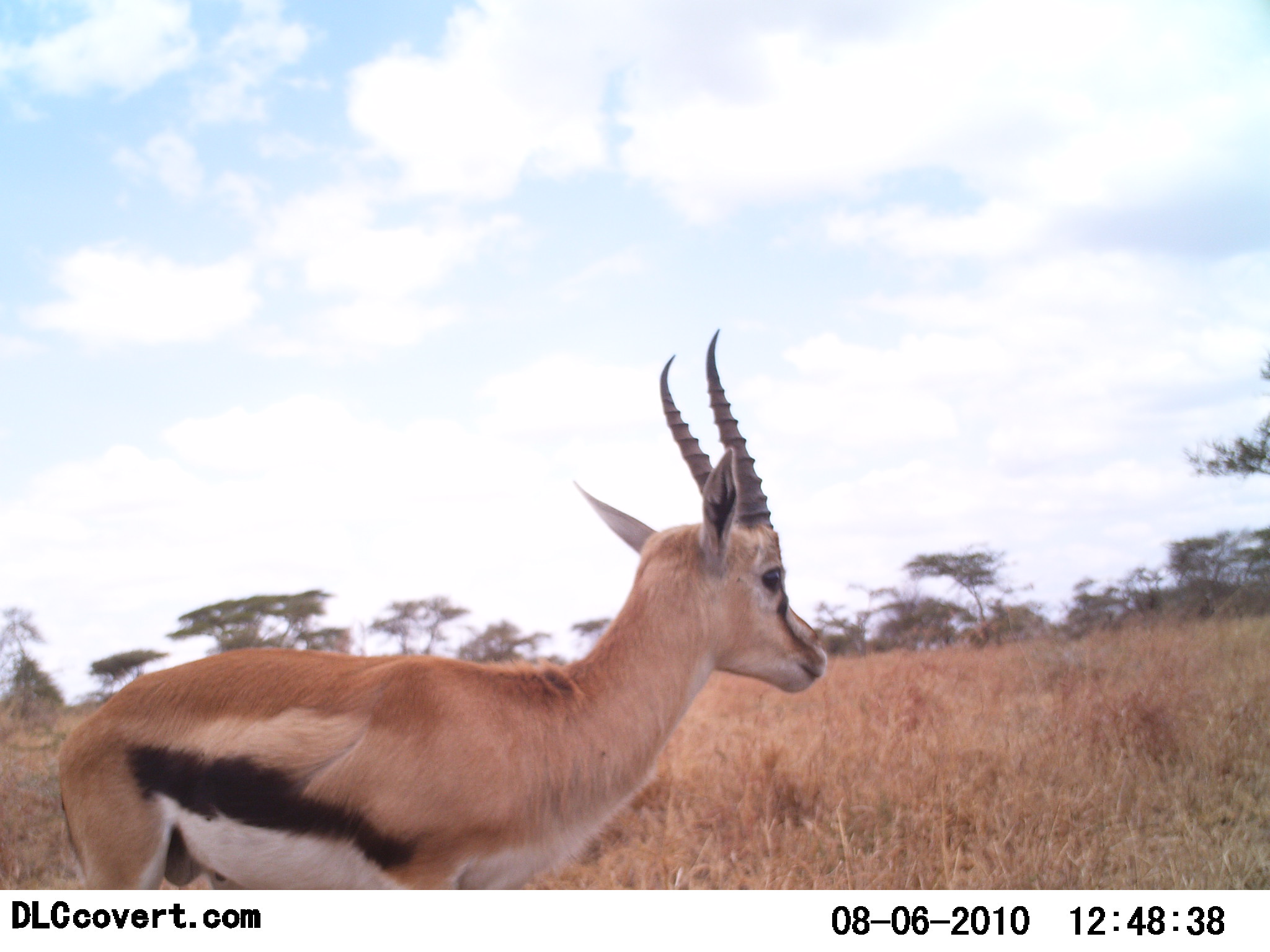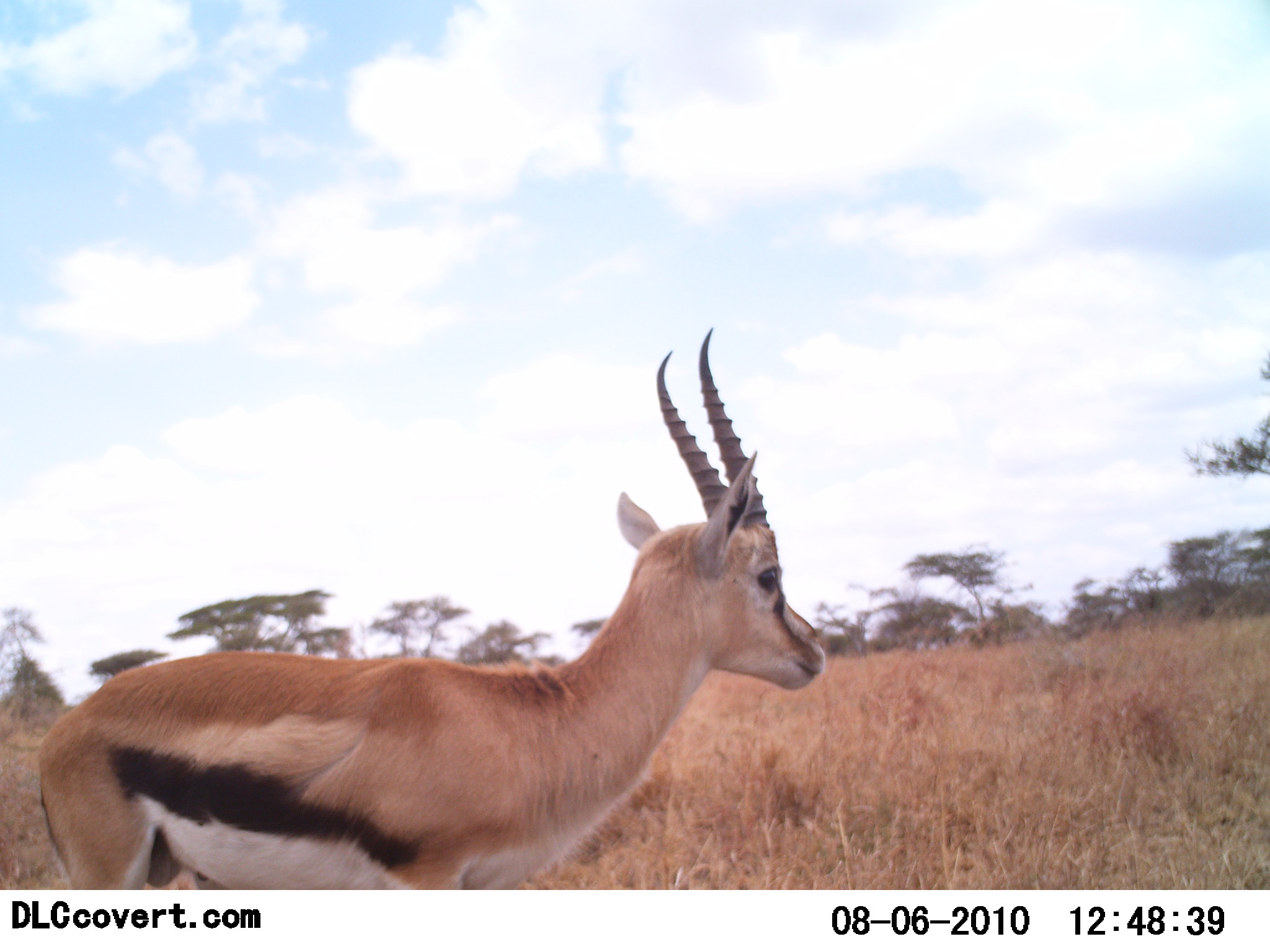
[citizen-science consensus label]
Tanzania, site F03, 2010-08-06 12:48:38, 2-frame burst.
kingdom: Animalia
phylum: Chordata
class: Mammalia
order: Artiodactyla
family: Bovidae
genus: Eudorcas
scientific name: Eudorcas thomsonii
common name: thomson's gazelle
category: gazellethomsons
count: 1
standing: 100%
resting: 0%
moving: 6%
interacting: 0%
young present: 0%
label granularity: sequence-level